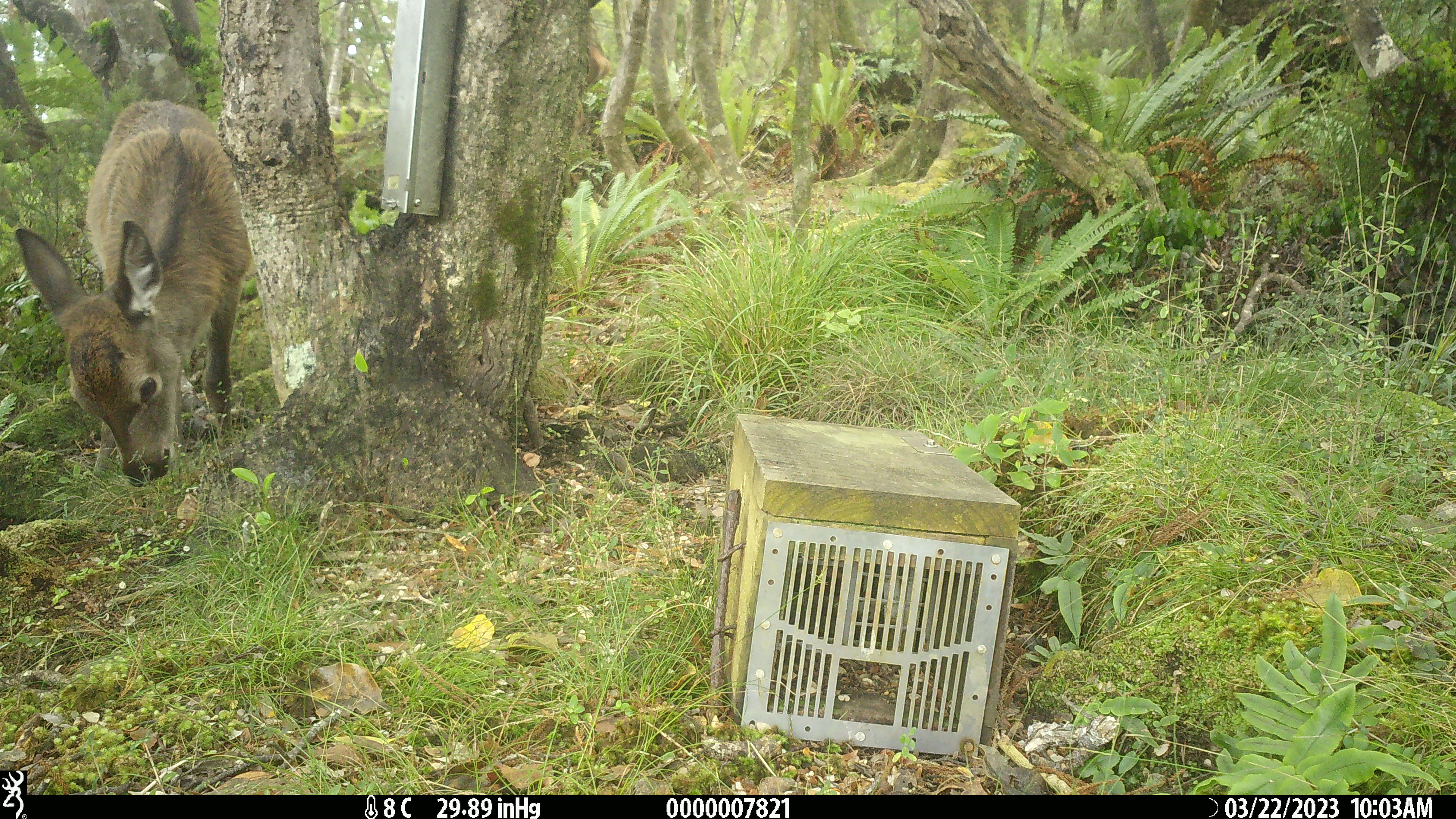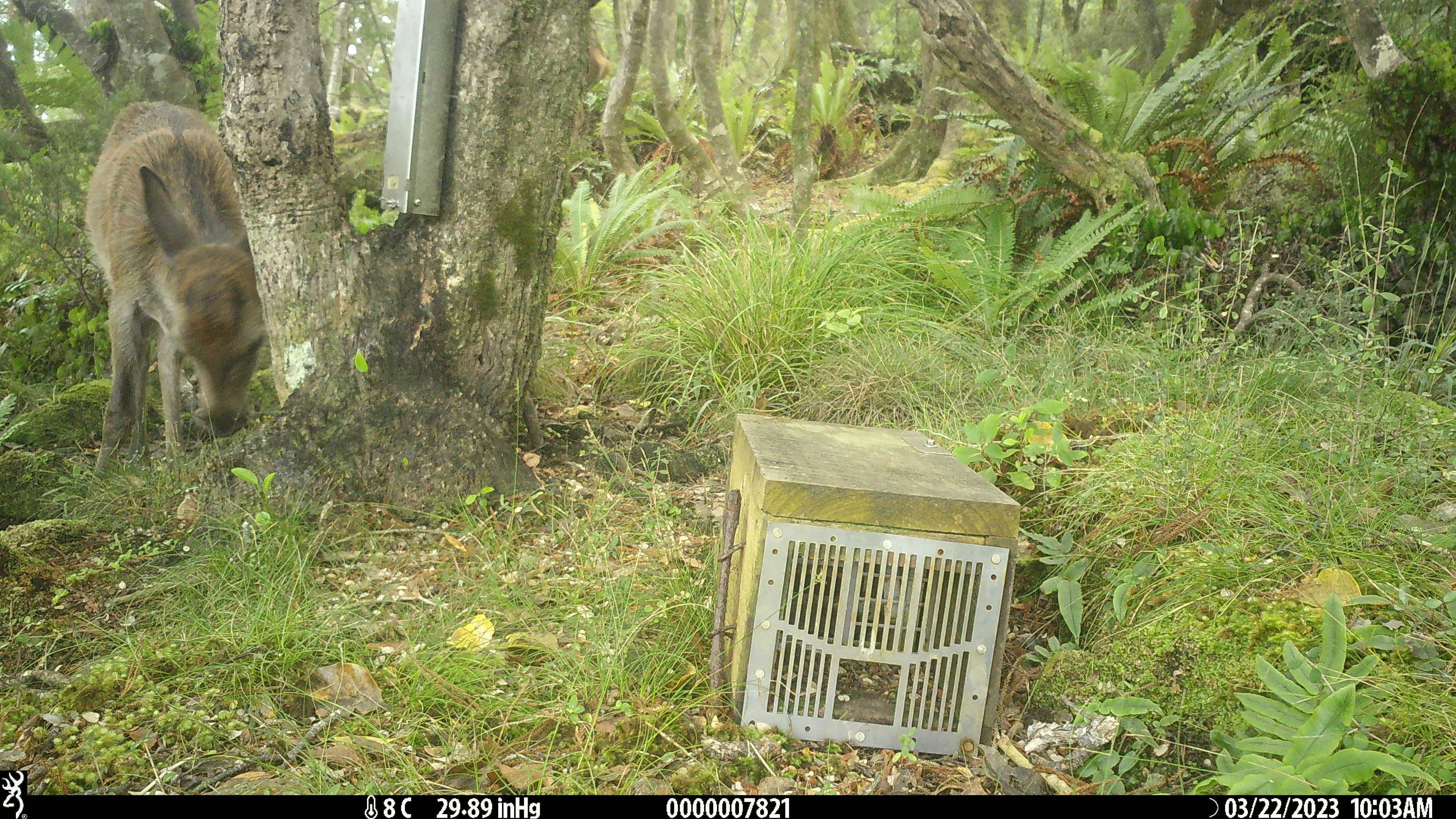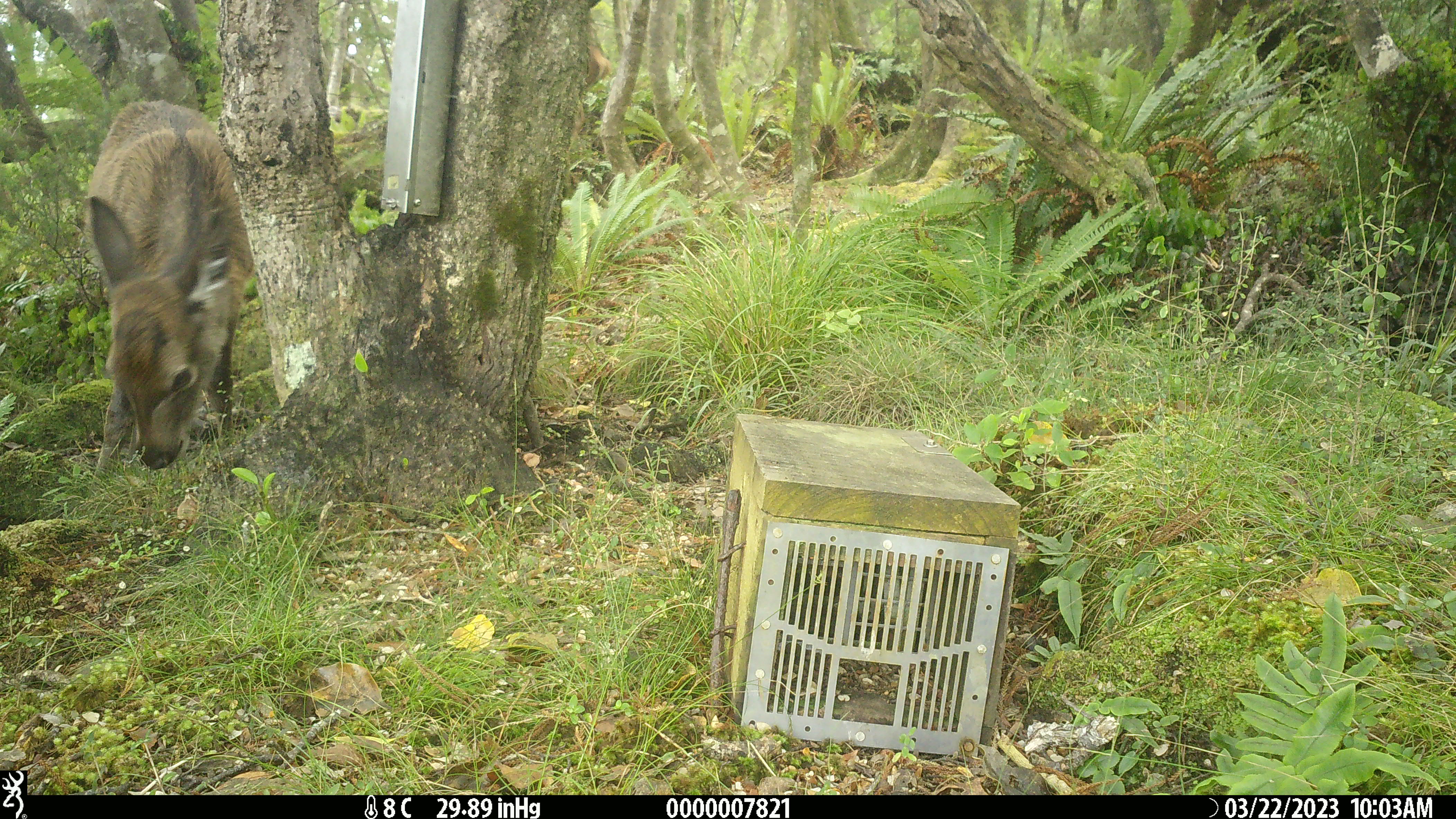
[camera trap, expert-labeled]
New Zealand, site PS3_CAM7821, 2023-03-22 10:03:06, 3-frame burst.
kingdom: Animalia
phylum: Chordata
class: Mammalia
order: Artiodactyla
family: Cervidae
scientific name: Cervidae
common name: deer